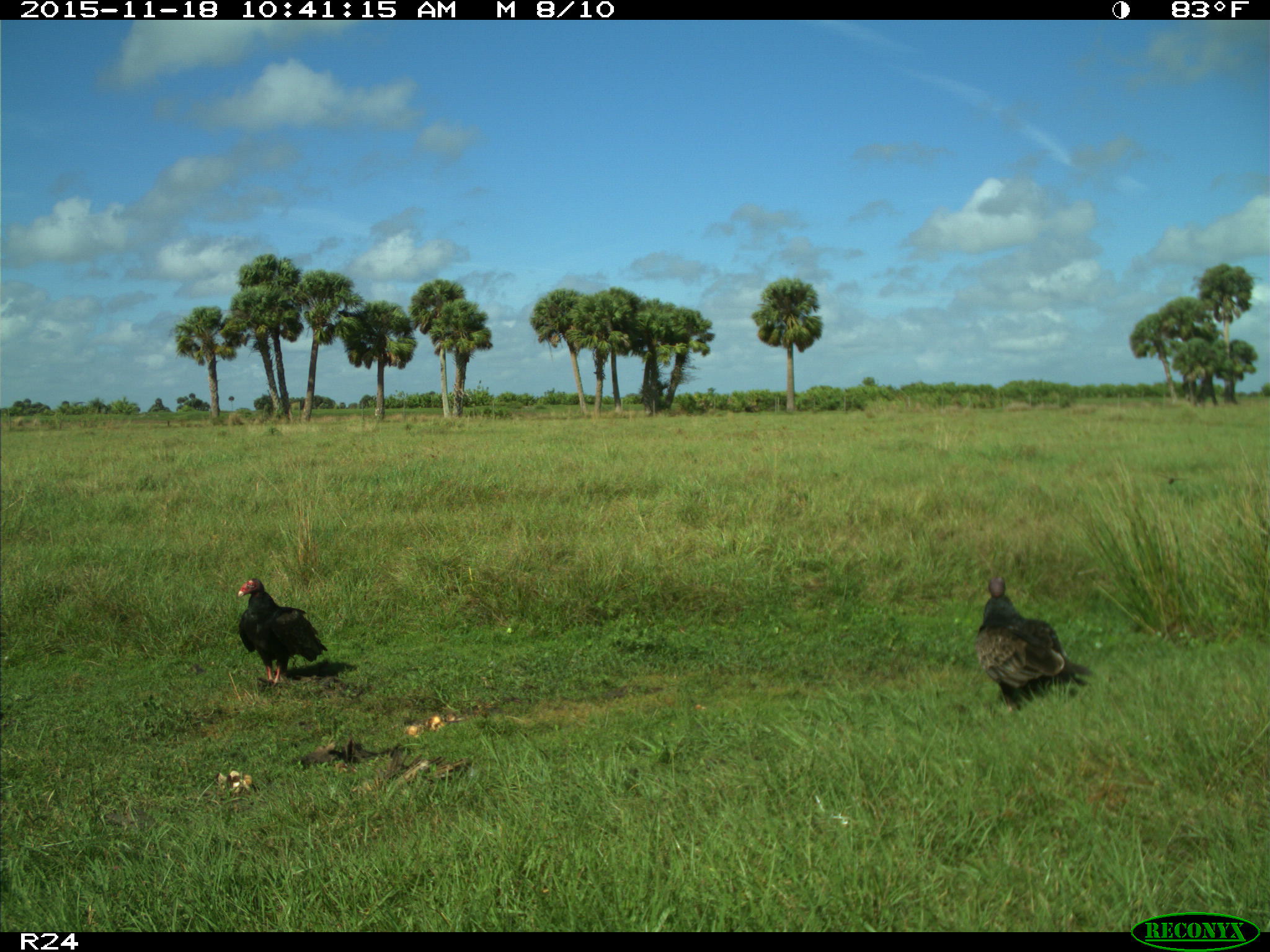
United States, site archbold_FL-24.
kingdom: Animalia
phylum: Chordata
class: Aves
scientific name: Aves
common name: birds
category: unidentified bird